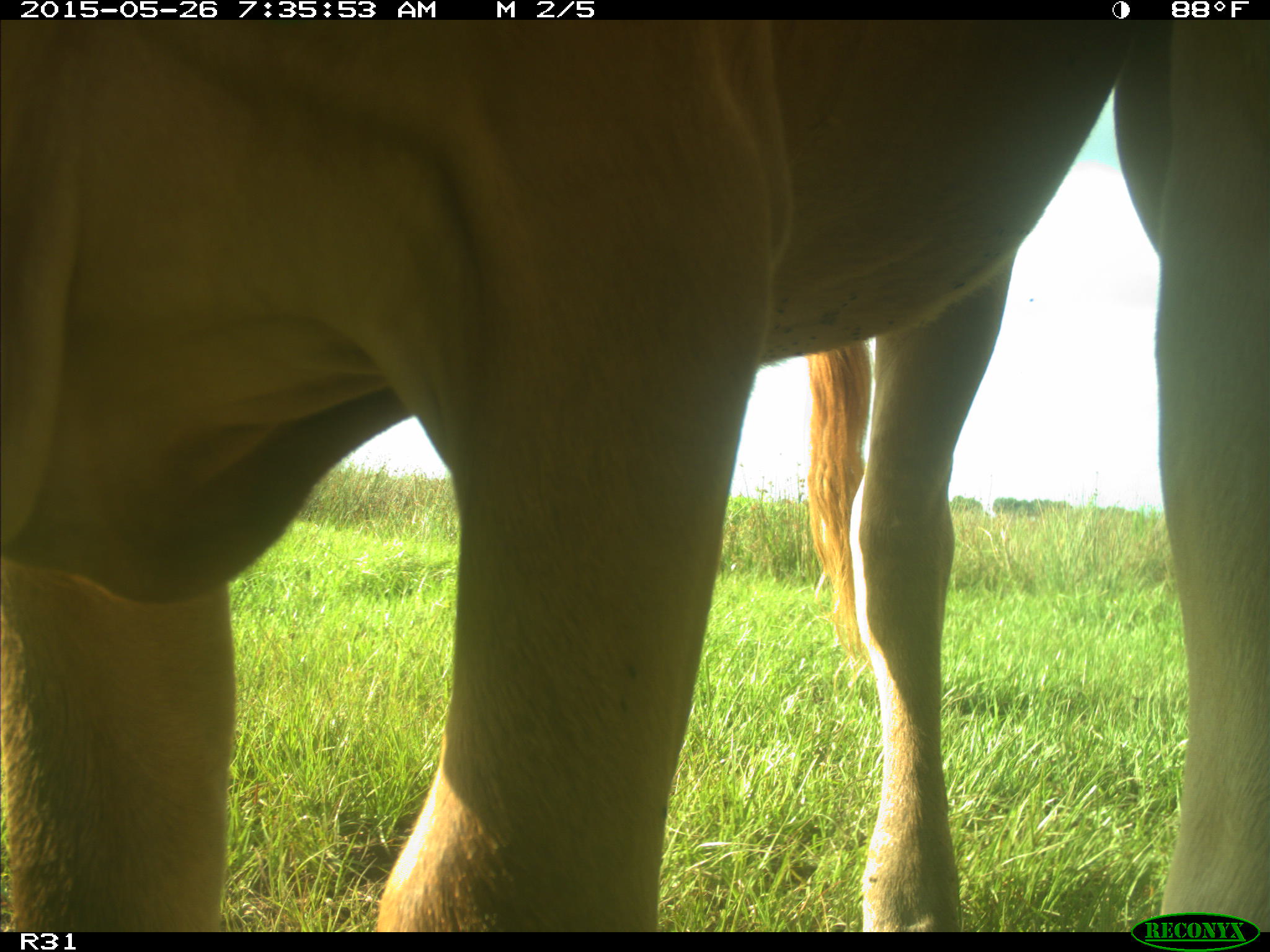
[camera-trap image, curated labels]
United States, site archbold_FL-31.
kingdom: Animalia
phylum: Chordata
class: Mammalia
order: Artiodactyla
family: Bovidae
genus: Bos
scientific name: Bos taurus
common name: domestic cow